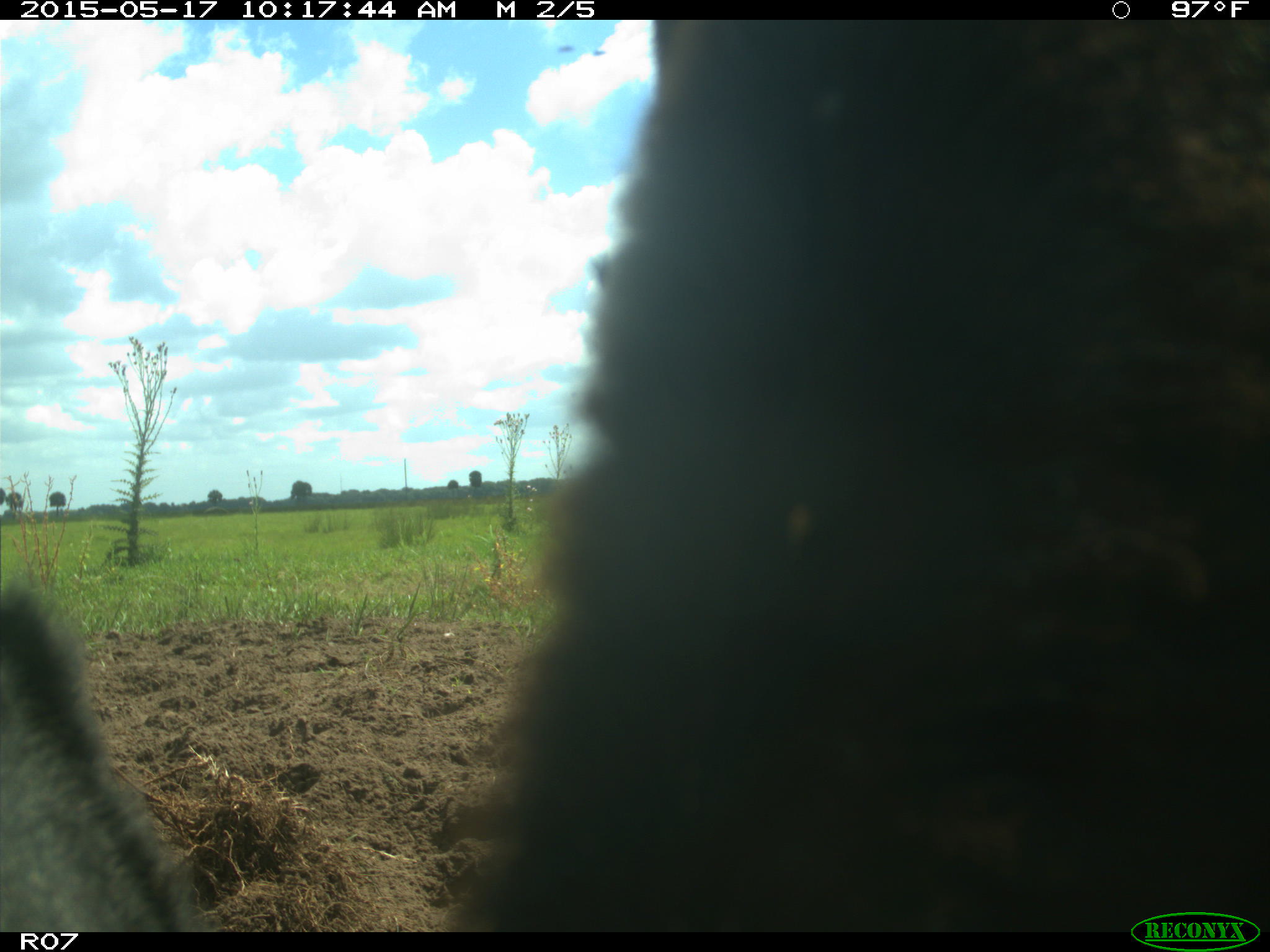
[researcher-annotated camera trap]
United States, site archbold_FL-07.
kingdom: Animalia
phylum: Chordata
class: Mammalia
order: Artiodactyla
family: Bovidae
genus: Bos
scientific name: Bos taurus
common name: domestic cow